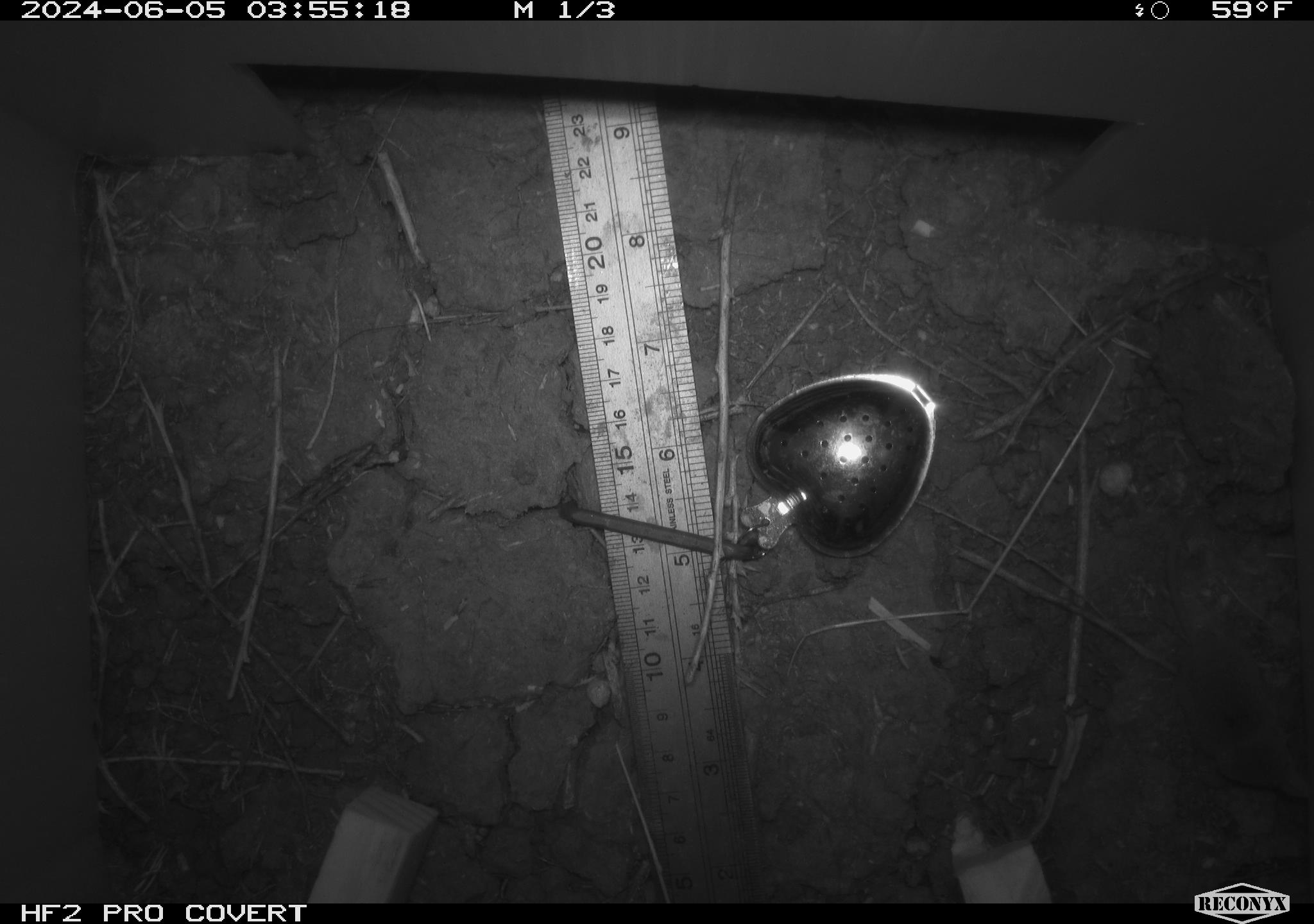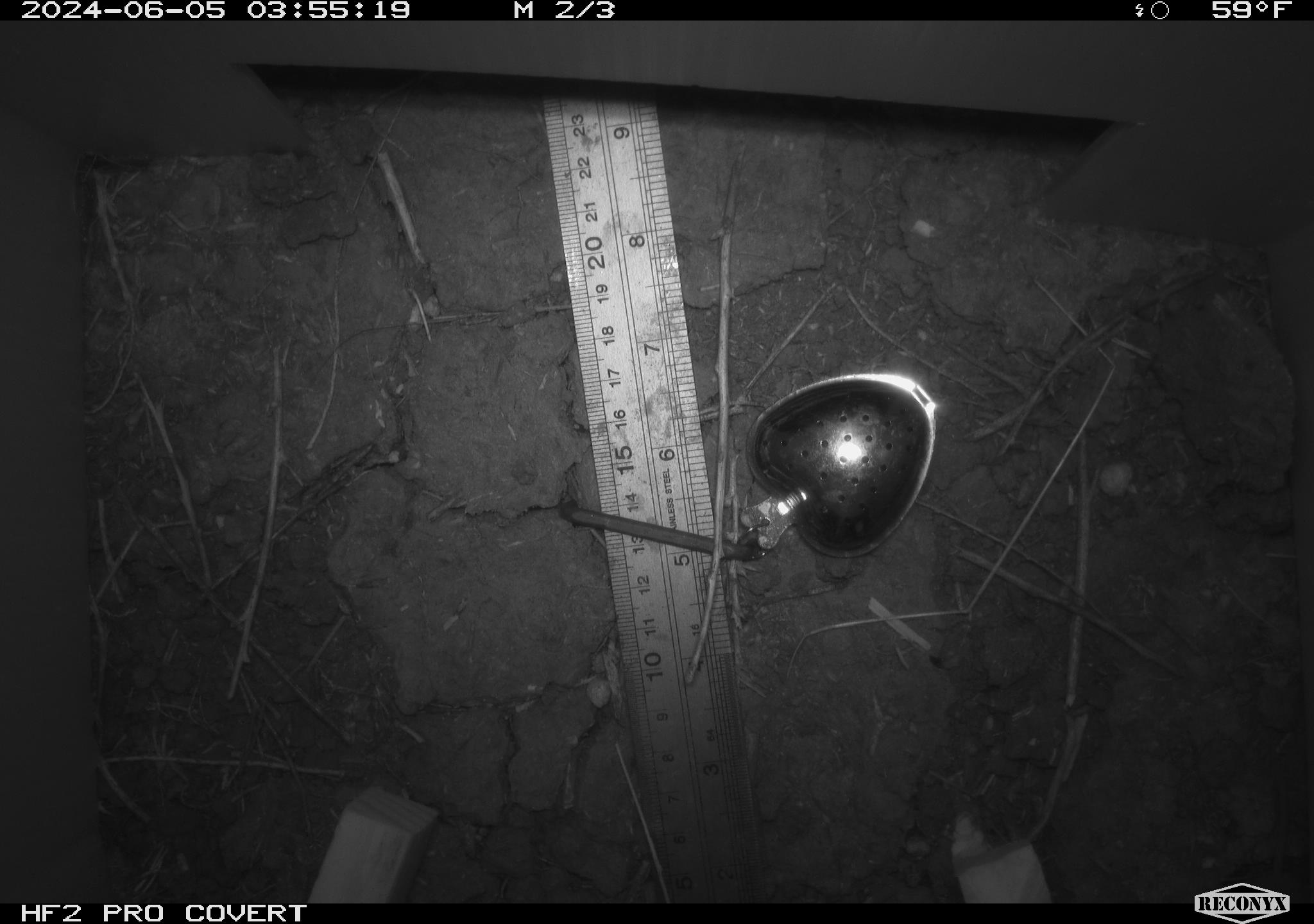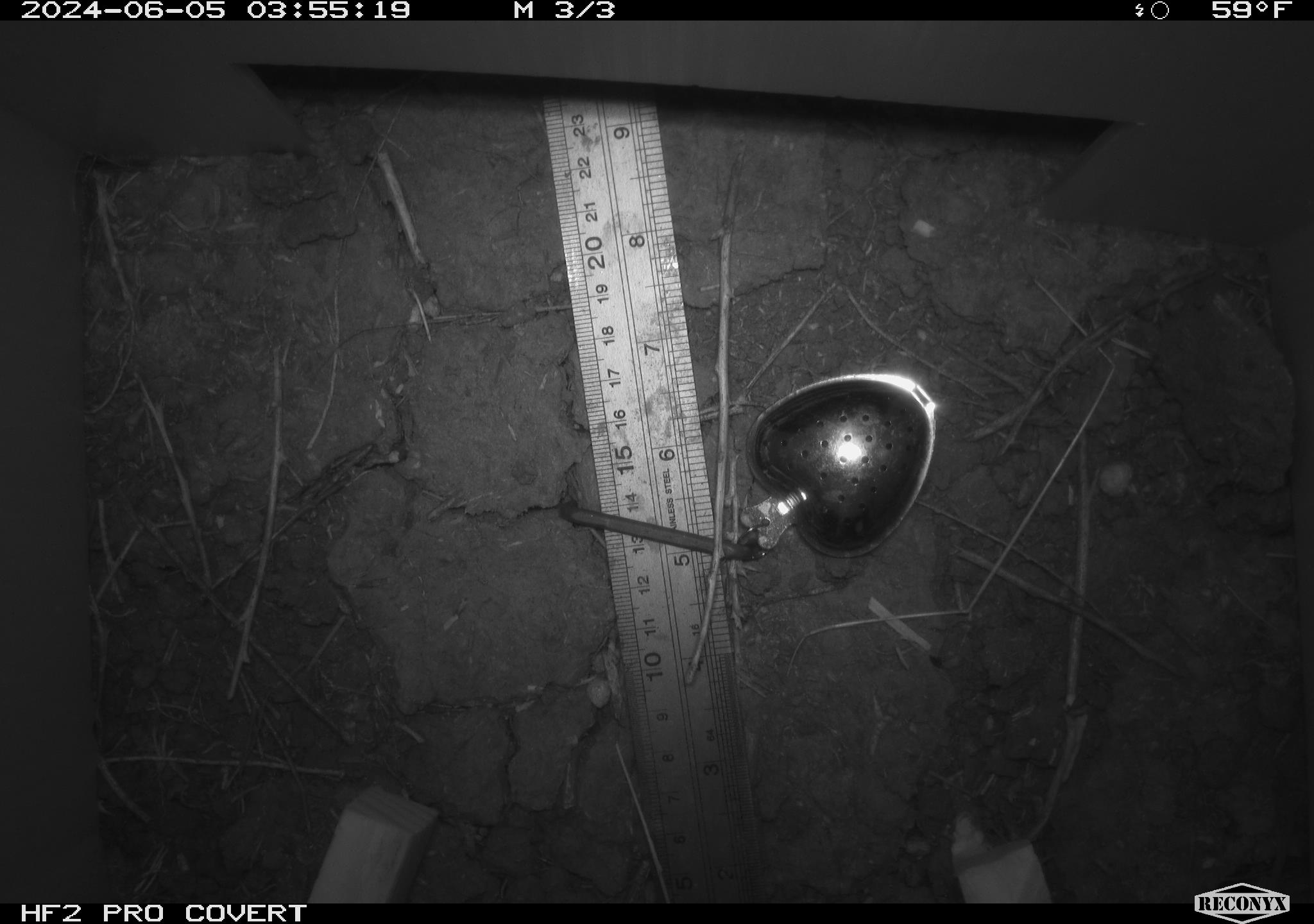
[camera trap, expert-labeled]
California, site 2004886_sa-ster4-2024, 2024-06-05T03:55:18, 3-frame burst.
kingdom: Animalia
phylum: Chordata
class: Mammalia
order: Rodentia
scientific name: Rodentia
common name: mouse species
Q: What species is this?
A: Mouse species (Rodentia).